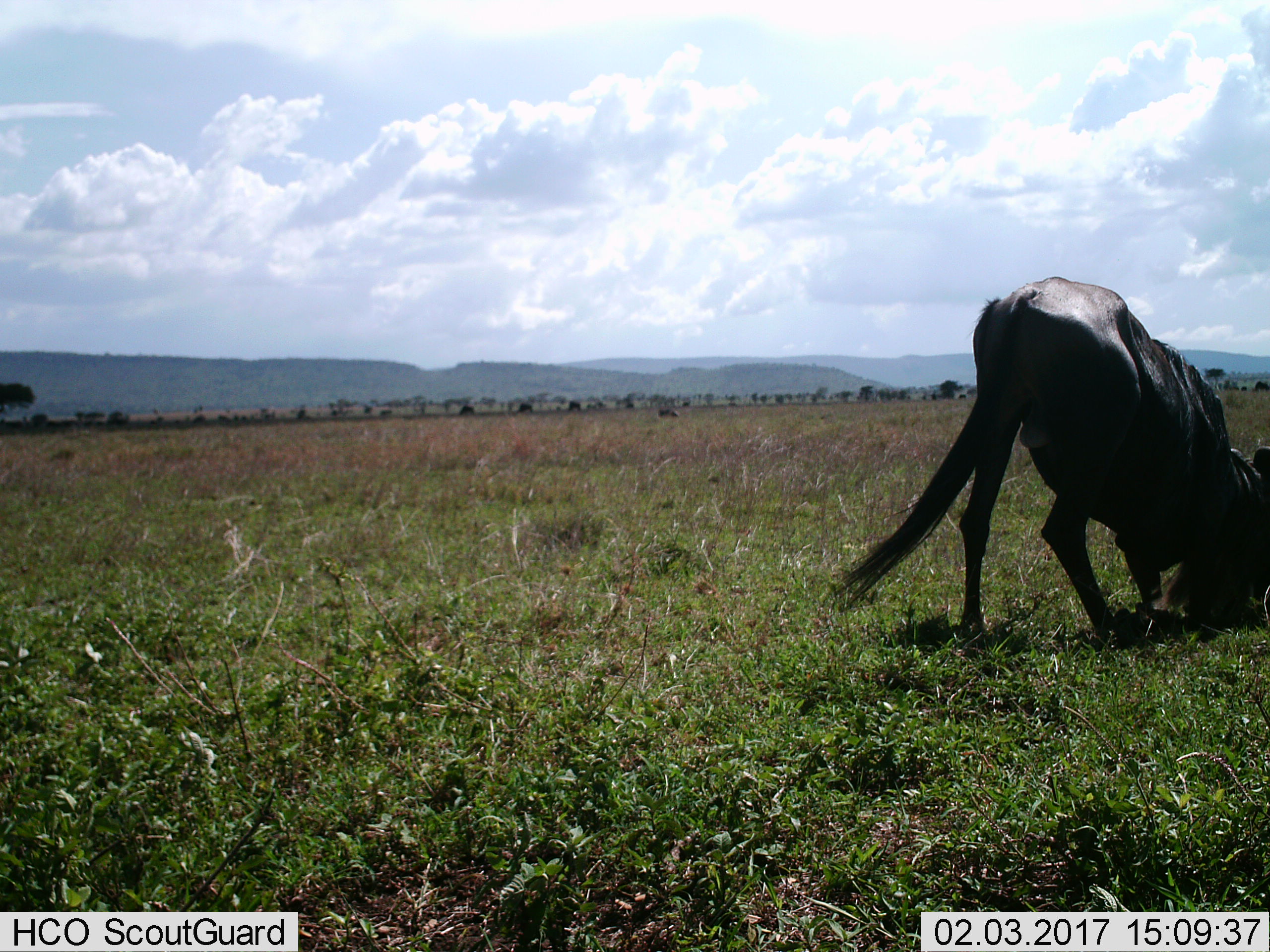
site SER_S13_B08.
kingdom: Animalia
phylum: Chordata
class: Mammalia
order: Artiodactyla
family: Bovidae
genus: Connochaetes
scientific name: Connochaetes taurinus taurinus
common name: blue wildebeest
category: wildebeestblue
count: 1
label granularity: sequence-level